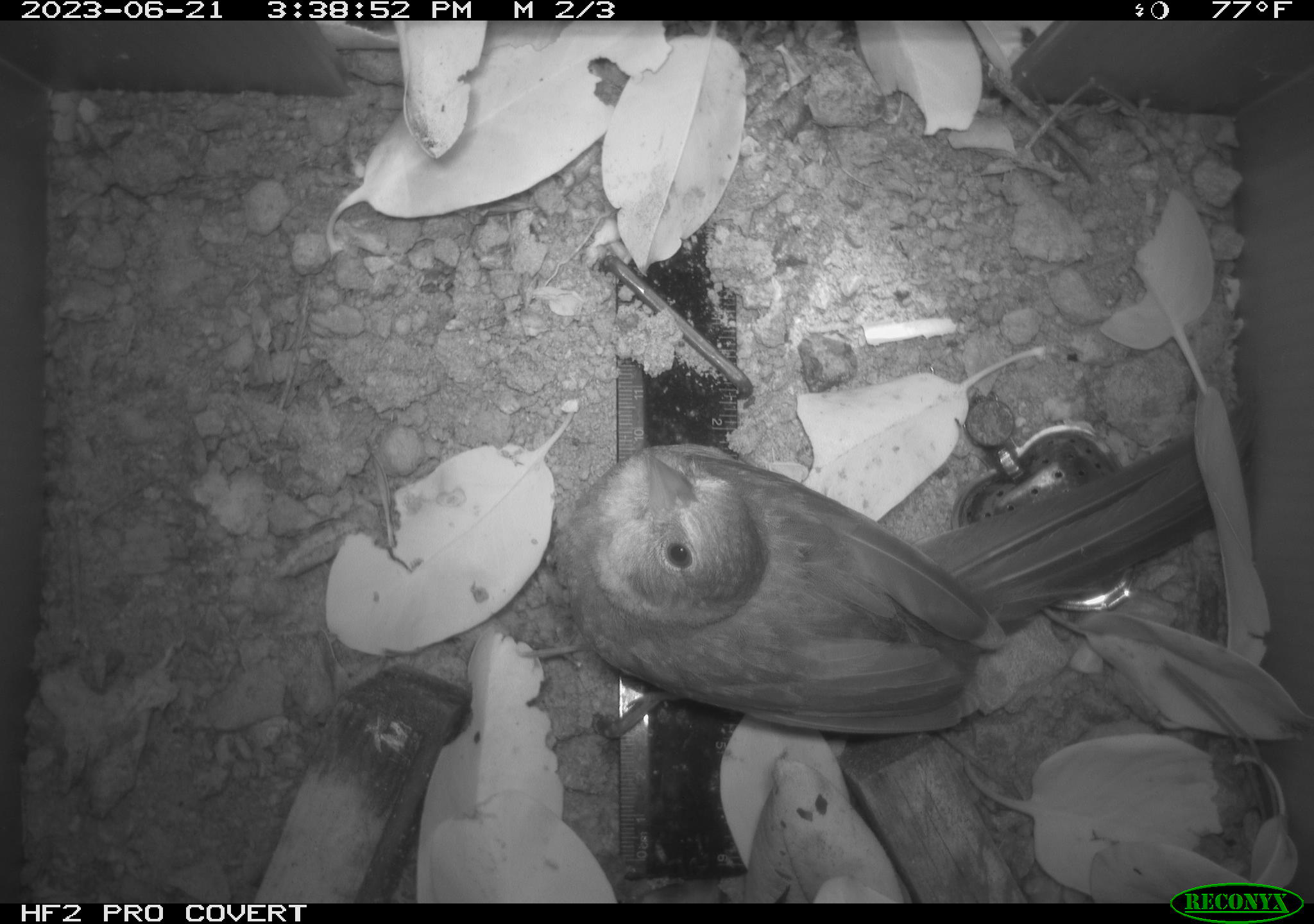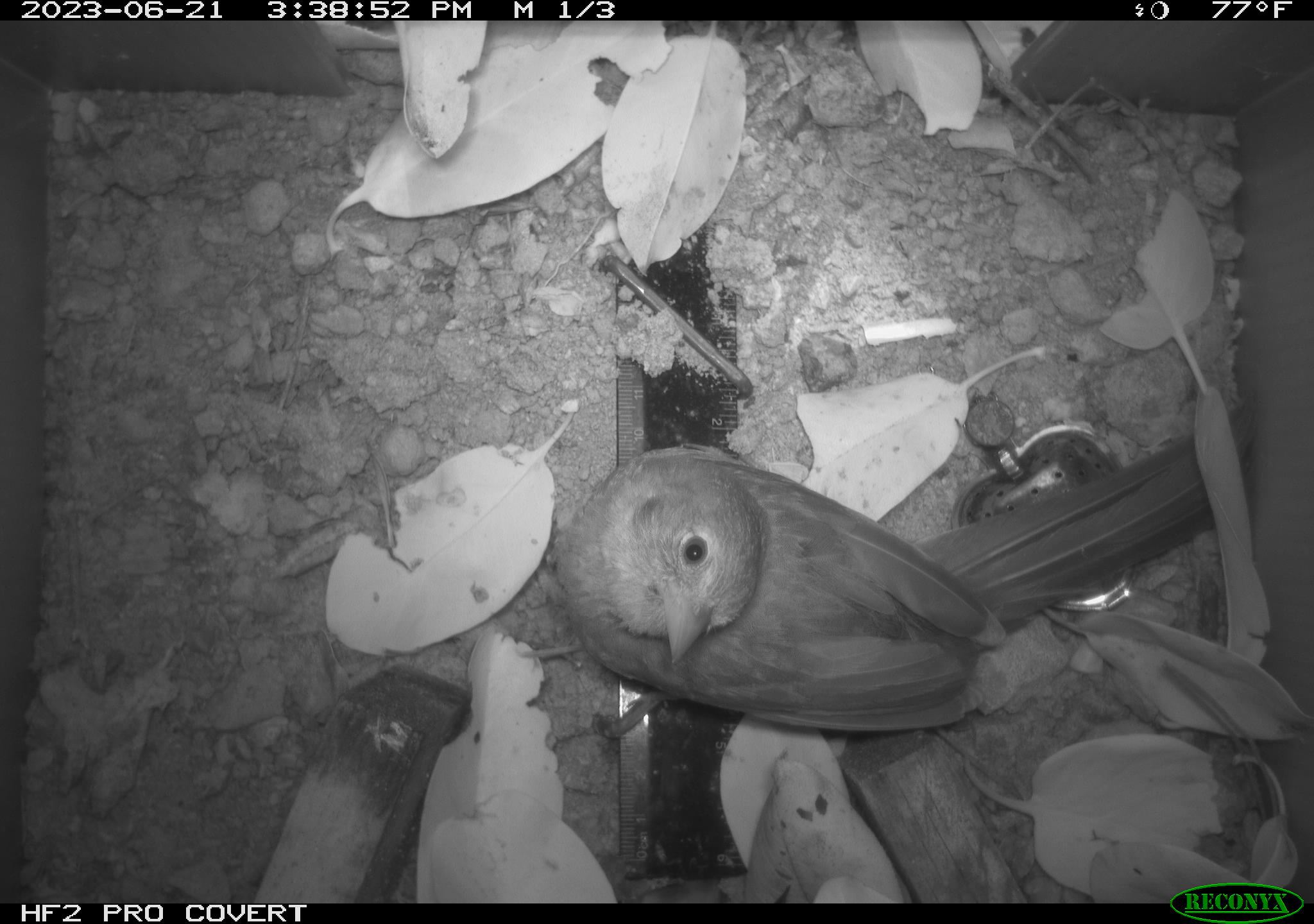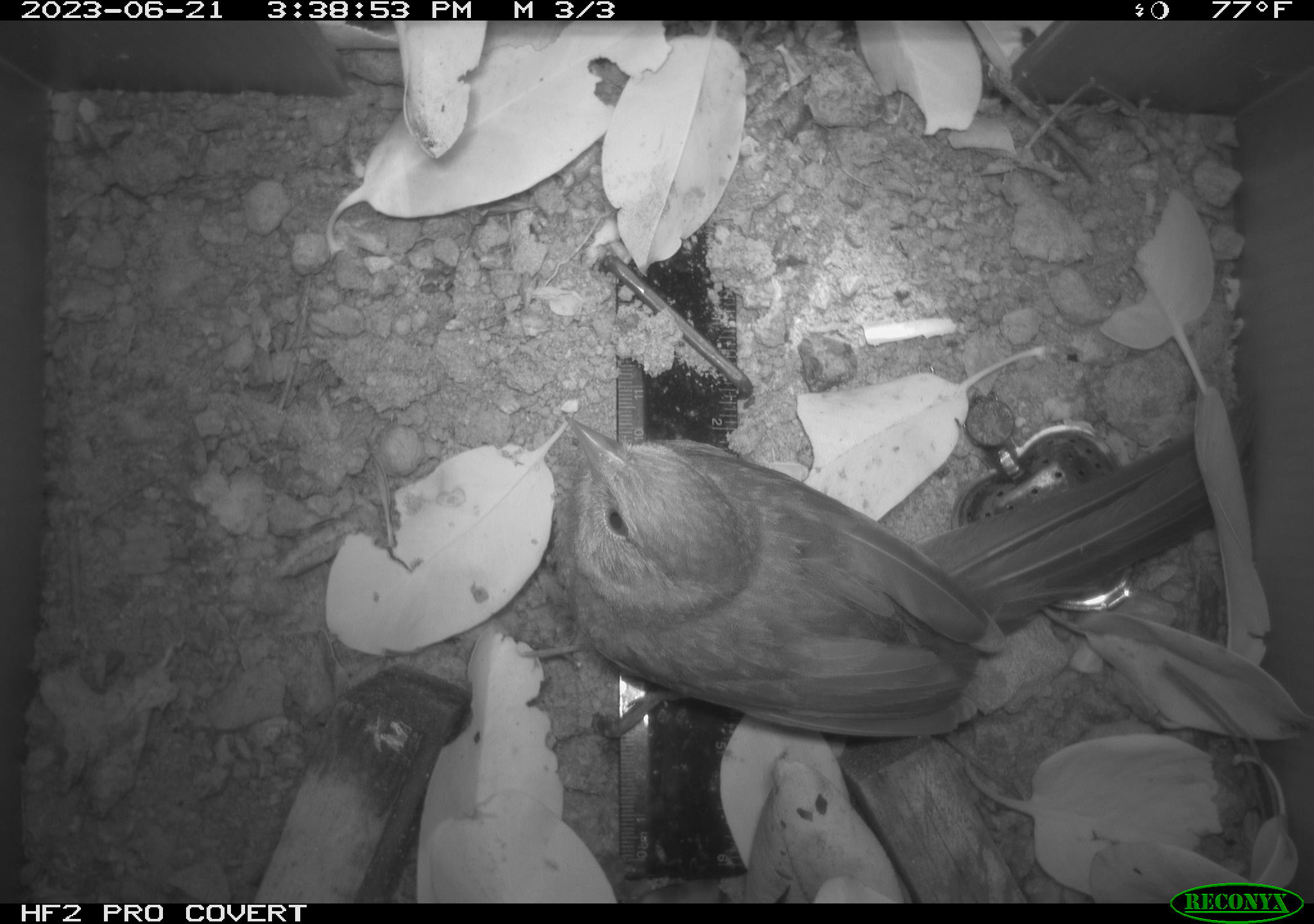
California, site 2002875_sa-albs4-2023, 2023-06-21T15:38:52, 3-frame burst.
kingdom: Animalia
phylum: Chordata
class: Aves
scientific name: Aves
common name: bird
Bird (Aves).